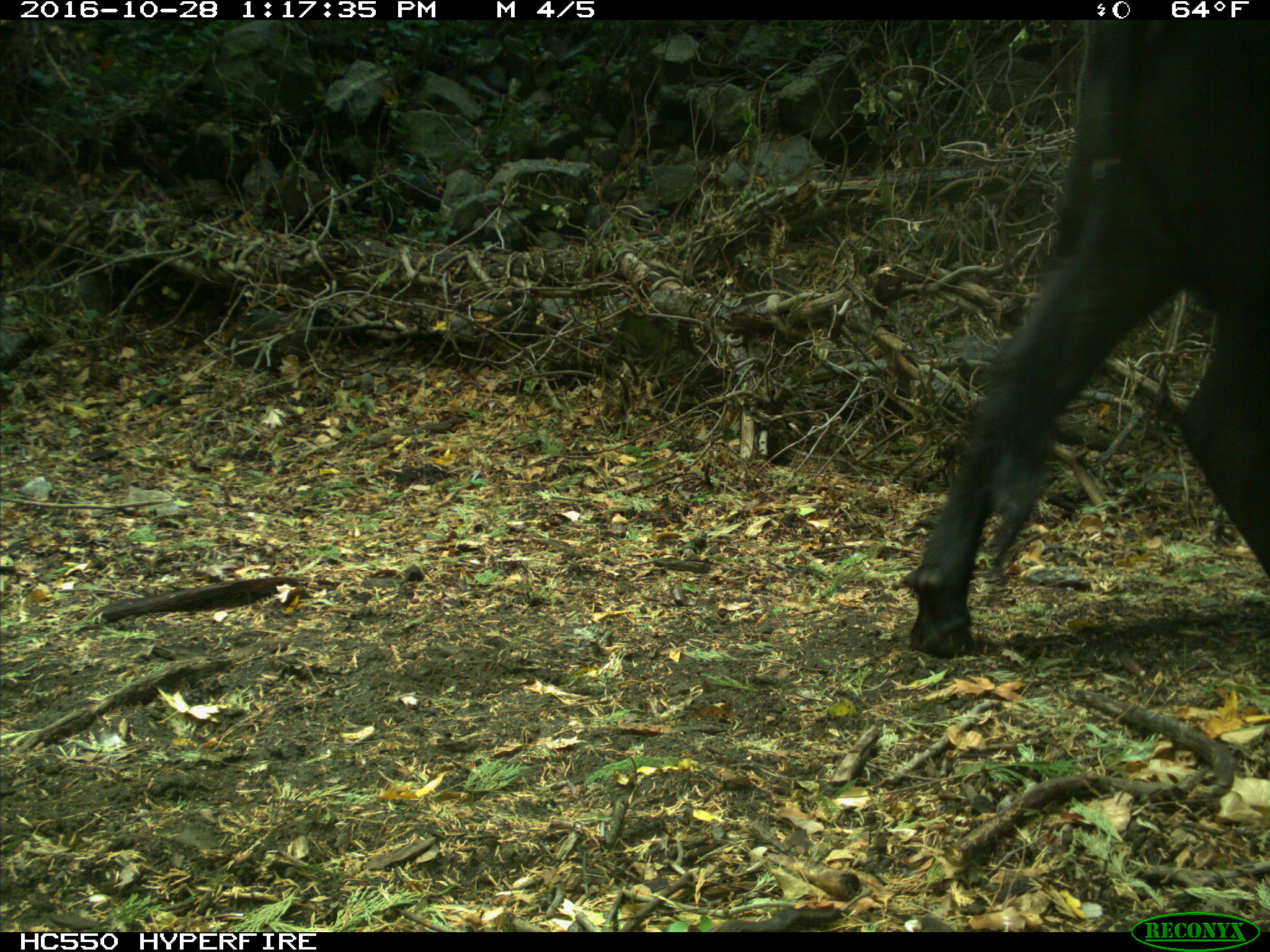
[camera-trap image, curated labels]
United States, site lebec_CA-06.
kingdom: Animalia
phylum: Chordata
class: Mammalia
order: Artiodactyla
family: Bovidae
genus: Bos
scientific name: Bos taurus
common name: domestic cow